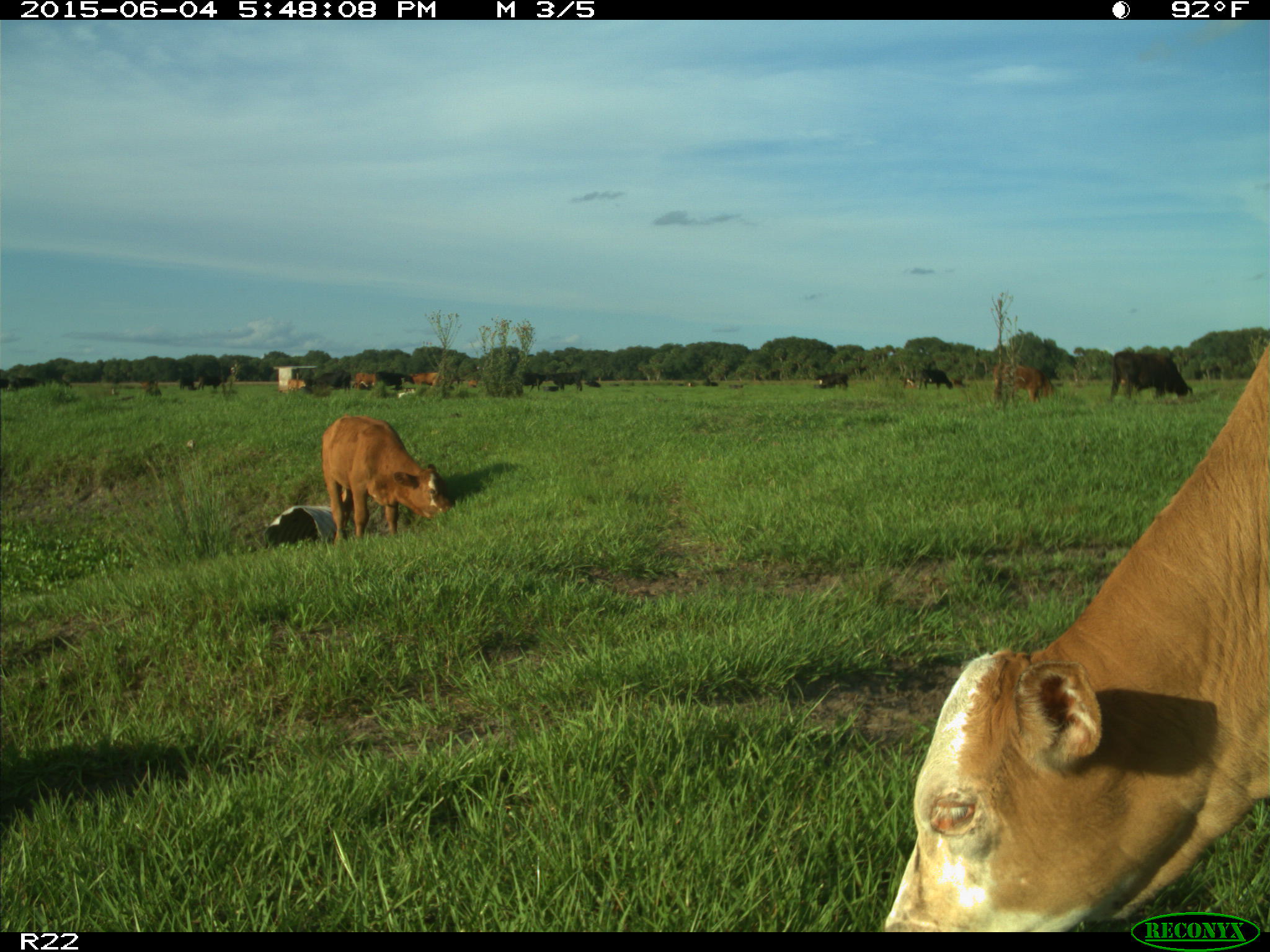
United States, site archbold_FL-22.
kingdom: Animalia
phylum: Chordata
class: Mammalia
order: Artiodactyla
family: Bovidae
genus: Bos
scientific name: Bos taurus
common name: domestic cow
Bos taurus (domestic cow).